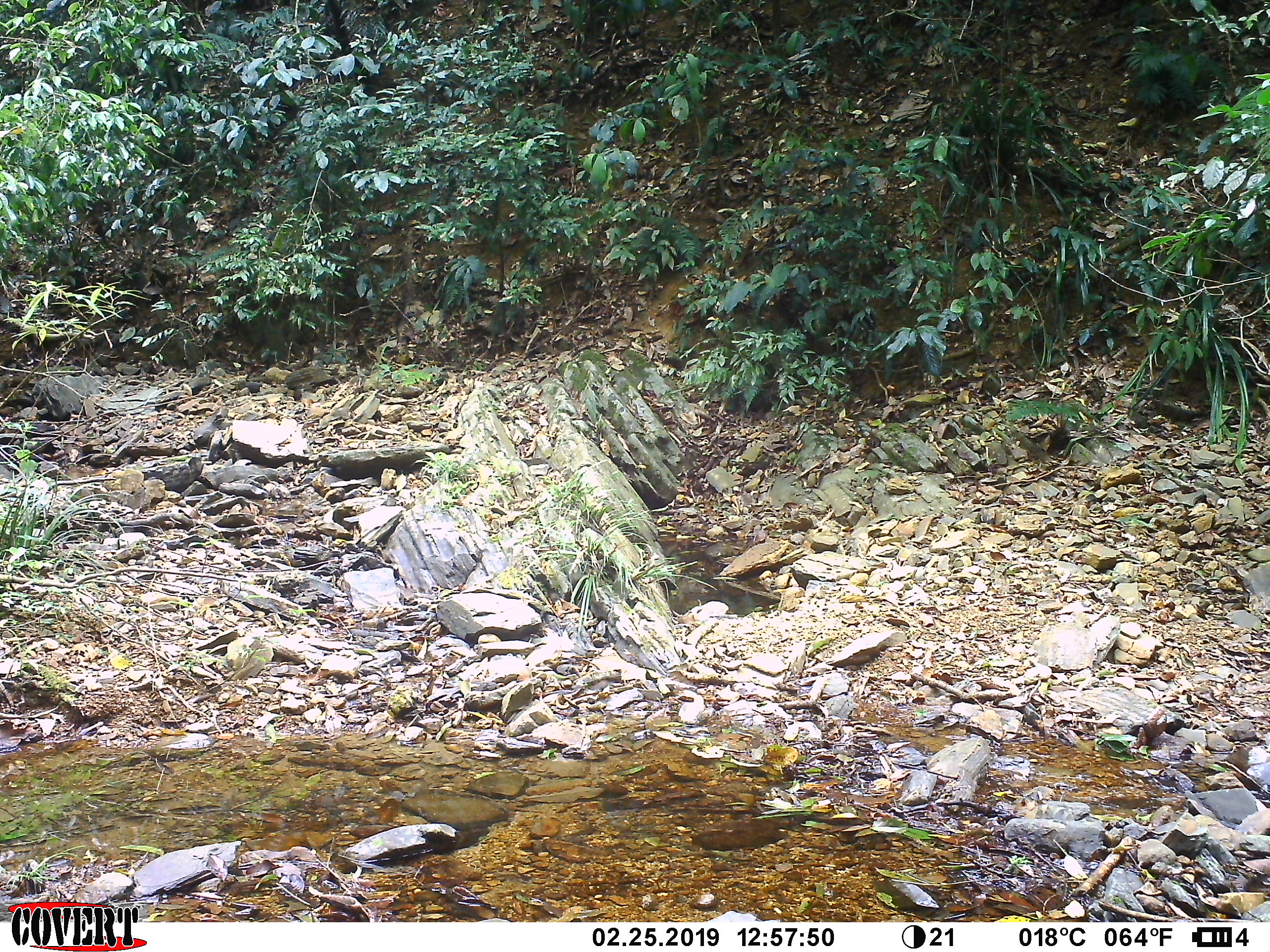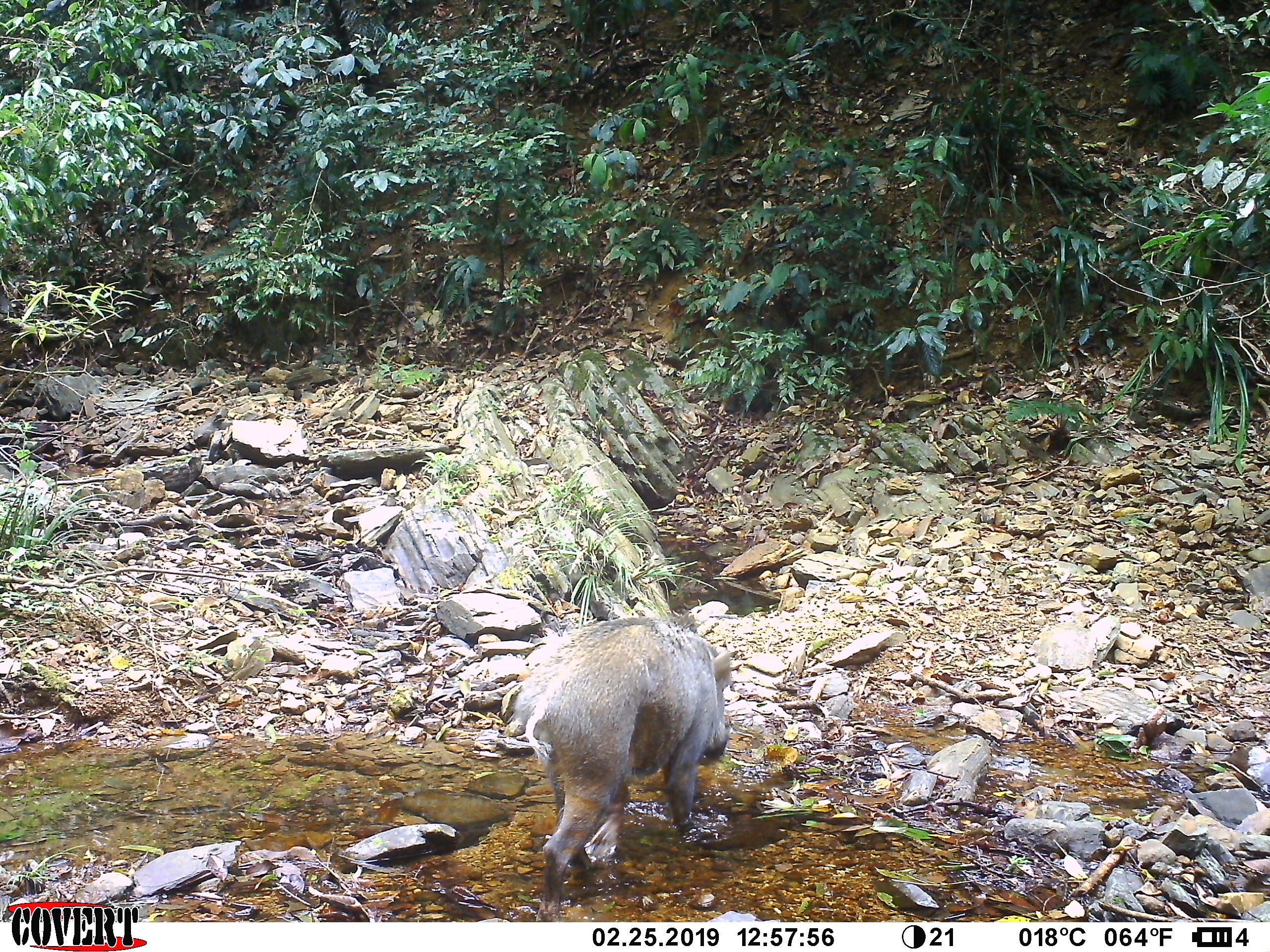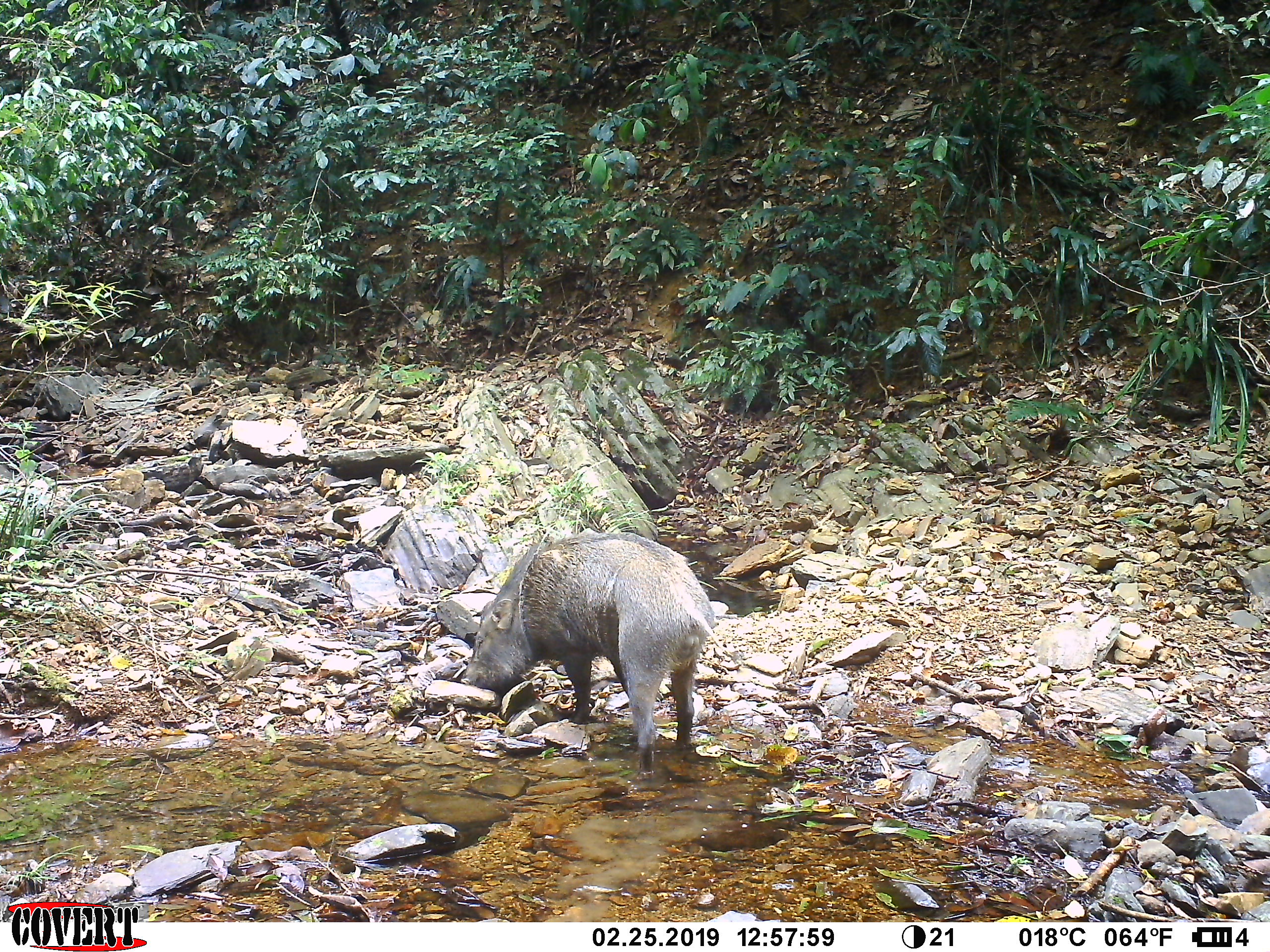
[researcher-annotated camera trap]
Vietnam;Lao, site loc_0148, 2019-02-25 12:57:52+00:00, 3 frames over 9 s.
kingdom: Animalia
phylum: Chordata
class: Mammalia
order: Artiodactyla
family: Suidae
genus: Sus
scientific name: Sus scrofa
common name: eurasian wild pig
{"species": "eurasian wild pig (Sus scrofa)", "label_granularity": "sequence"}